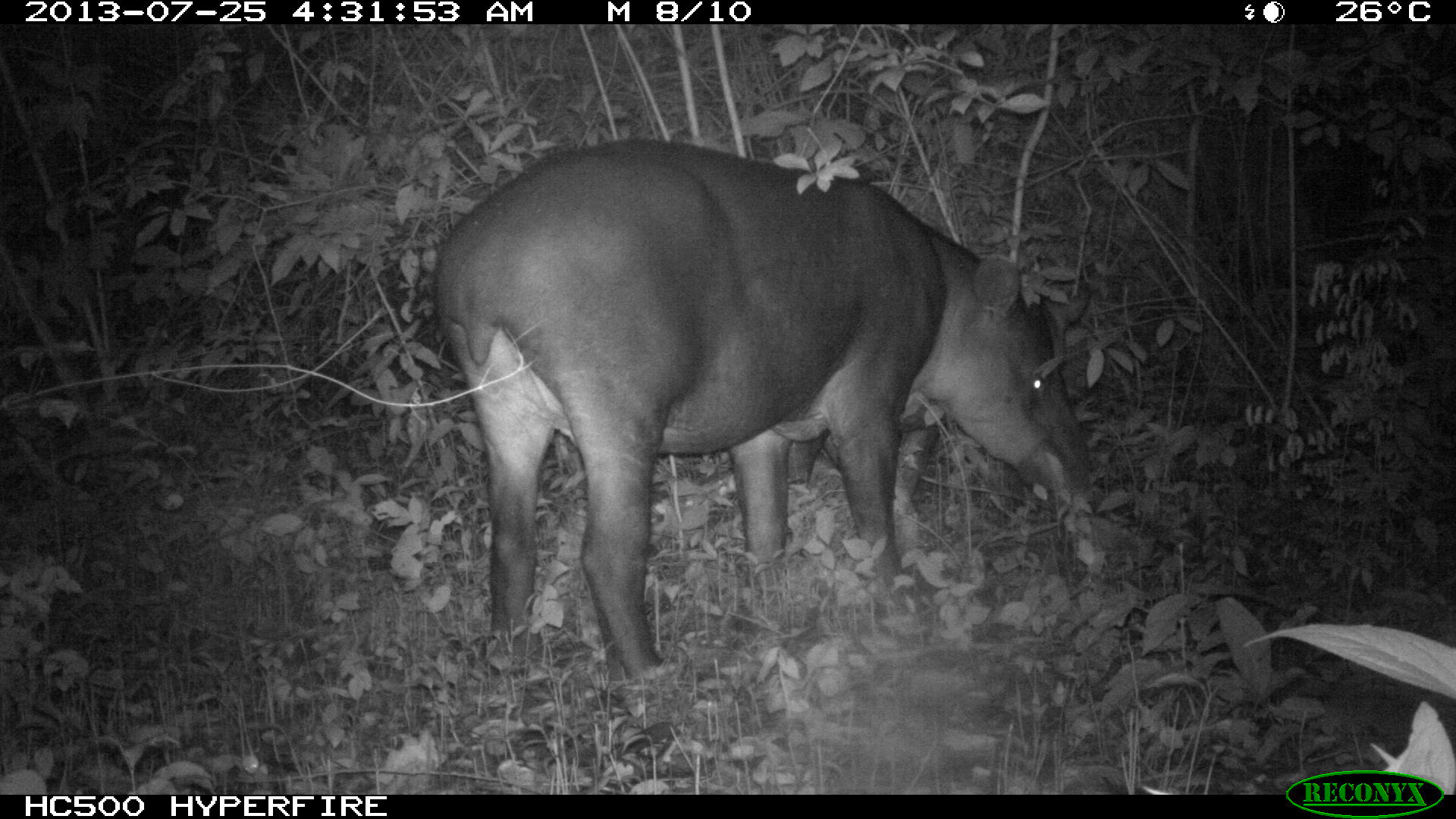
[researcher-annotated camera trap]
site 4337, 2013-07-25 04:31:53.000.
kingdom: Animalia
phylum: Chordata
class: Mammalia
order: Perissodactyla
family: Tapiridae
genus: Tapirus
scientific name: Tapirus bairdii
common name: baird's tapir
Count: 2.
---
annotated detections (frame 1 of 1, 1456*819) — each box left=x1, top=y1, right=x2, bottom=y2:
tapirus bairdii: left=432, top=136, right=1098, bottom=674